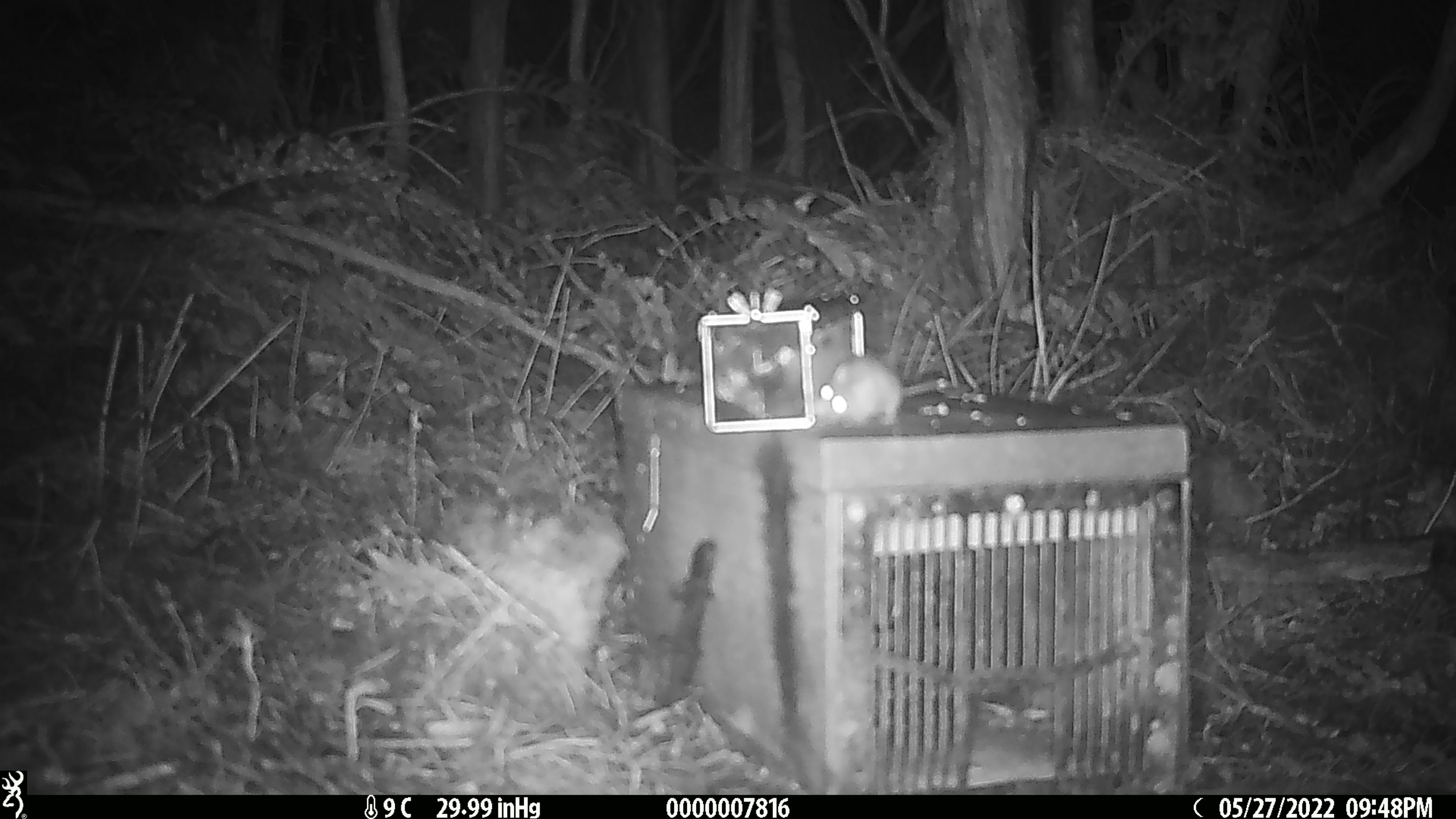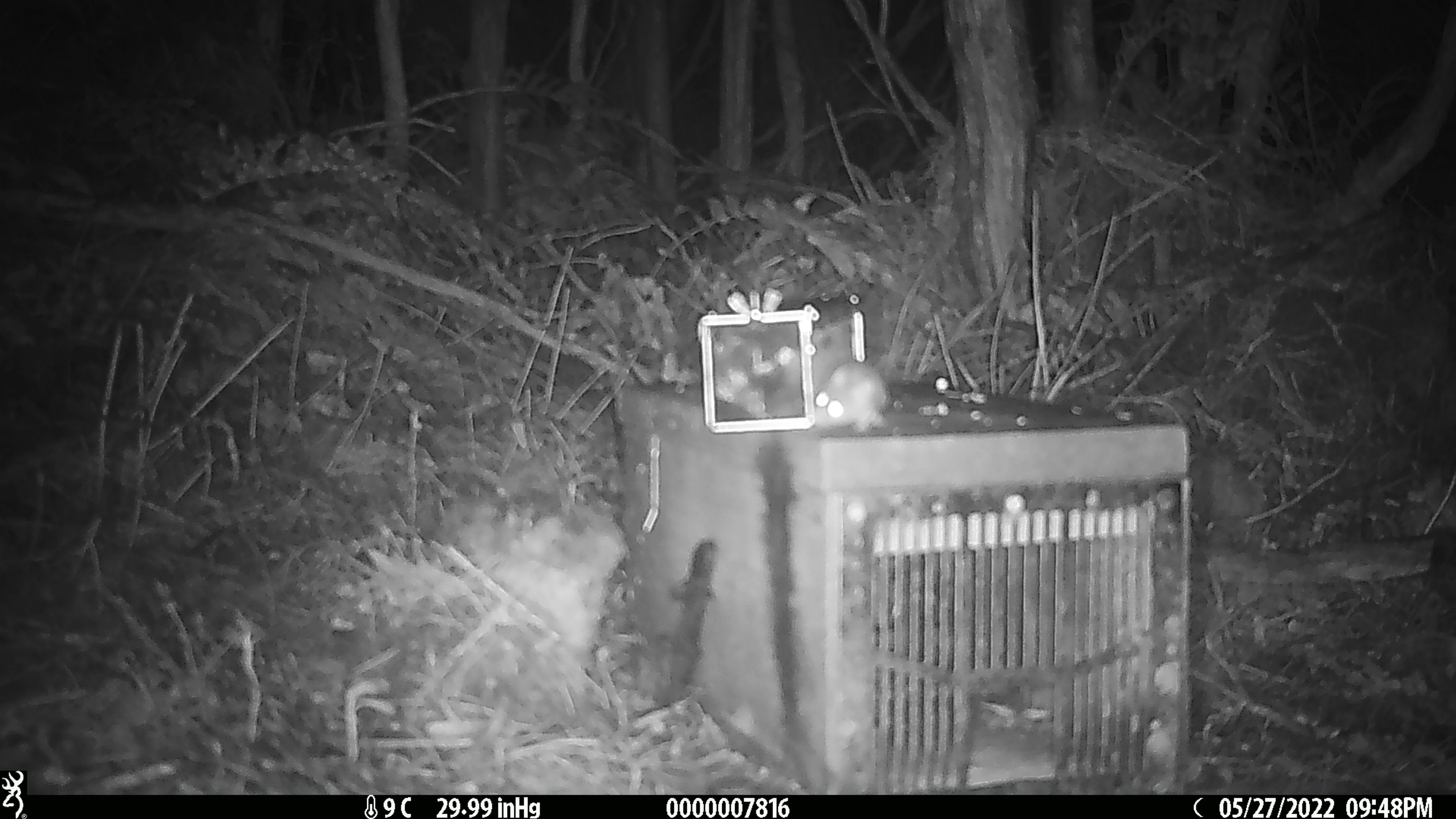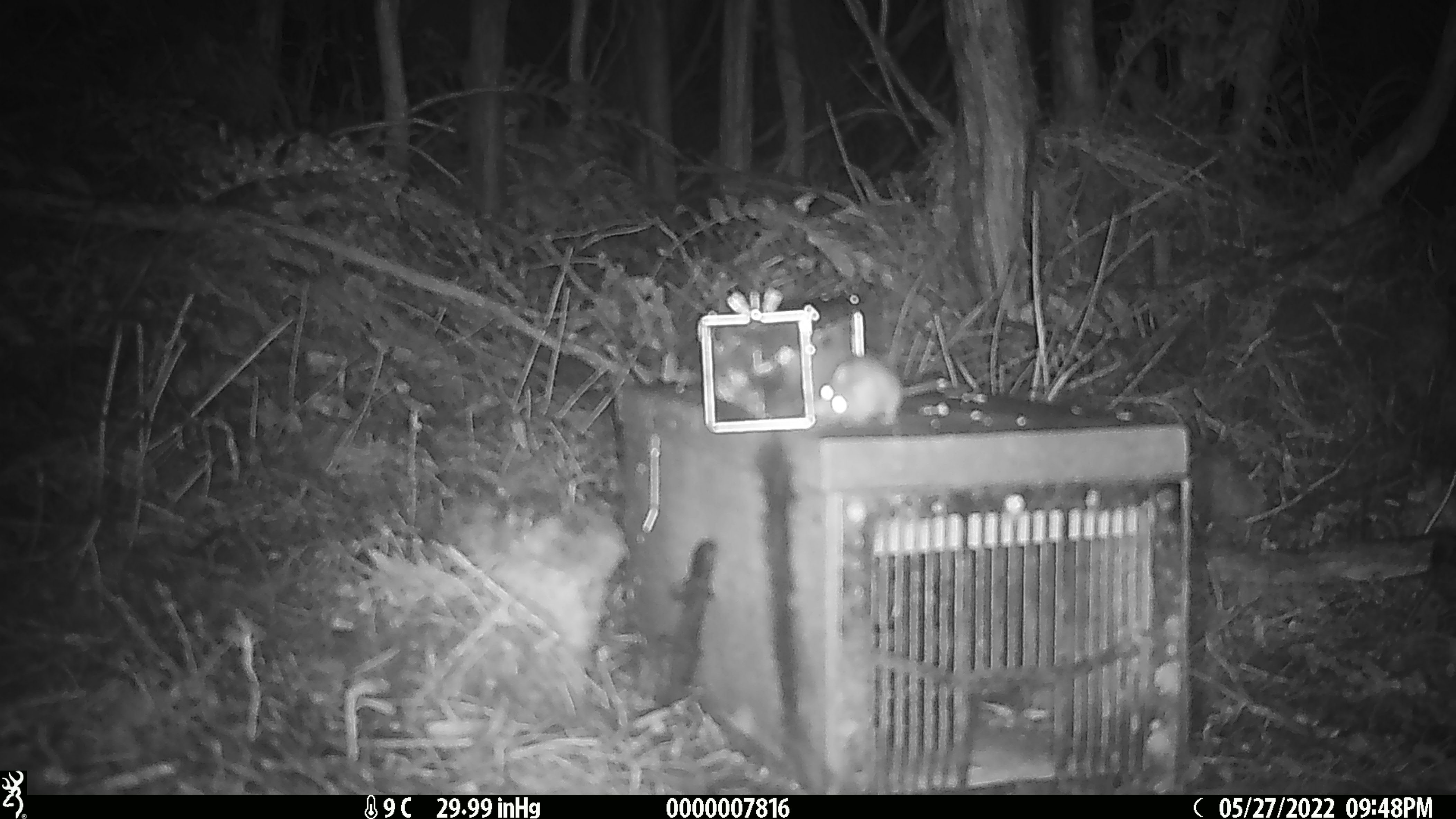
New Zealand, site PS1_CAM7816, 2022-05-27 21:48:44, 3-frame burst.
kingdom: Animalia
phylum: Chordata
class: Mammalia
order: Rodentia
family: Muridae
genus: Mus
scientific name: Mus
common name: mouse